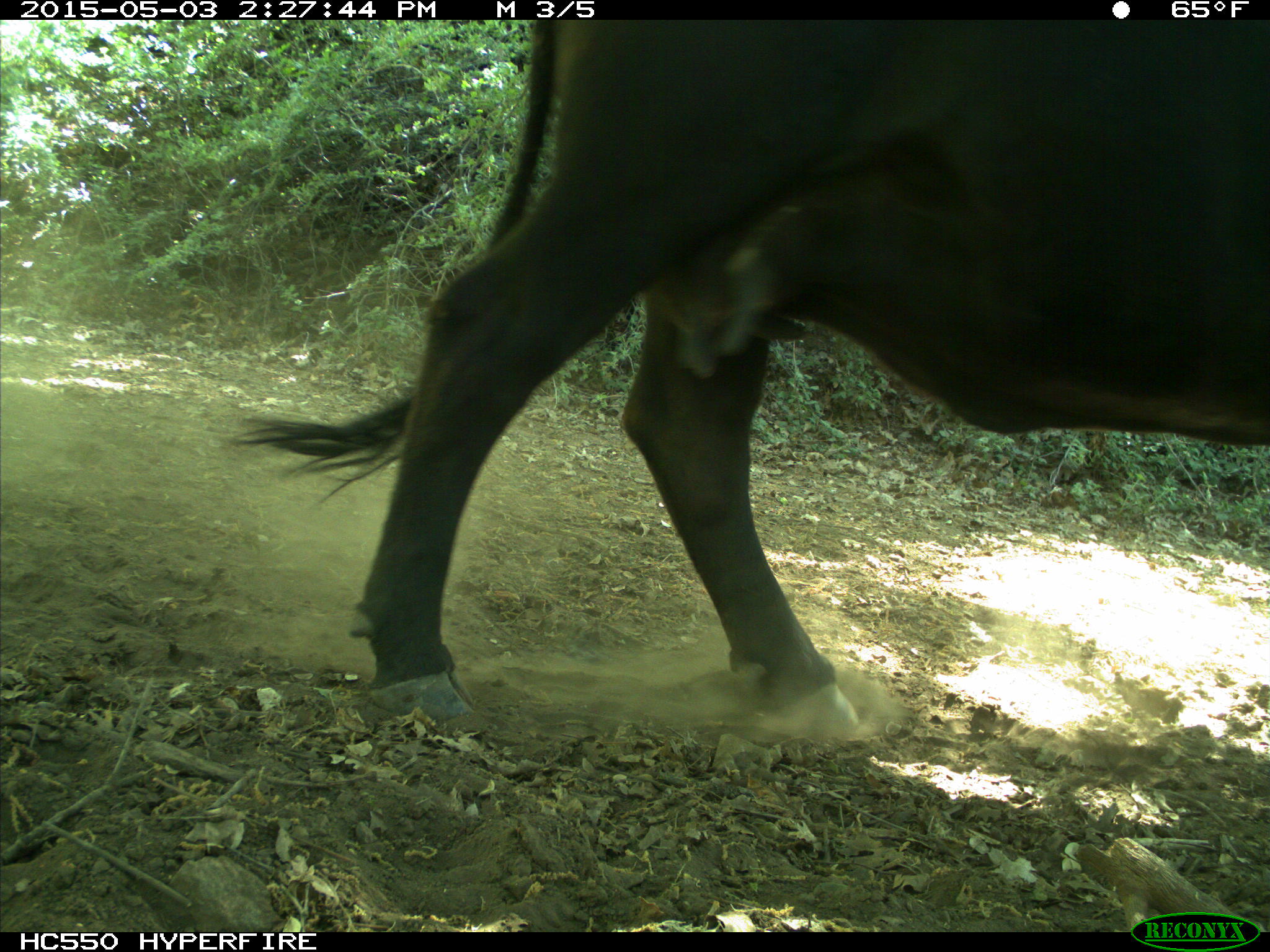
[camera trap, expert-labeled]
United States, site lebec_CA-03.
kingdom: Animalia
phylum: Chordata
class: Mammalia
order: Artiodactyla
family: Bovidae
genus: Bos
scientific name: Bos taurus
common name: domestic cow